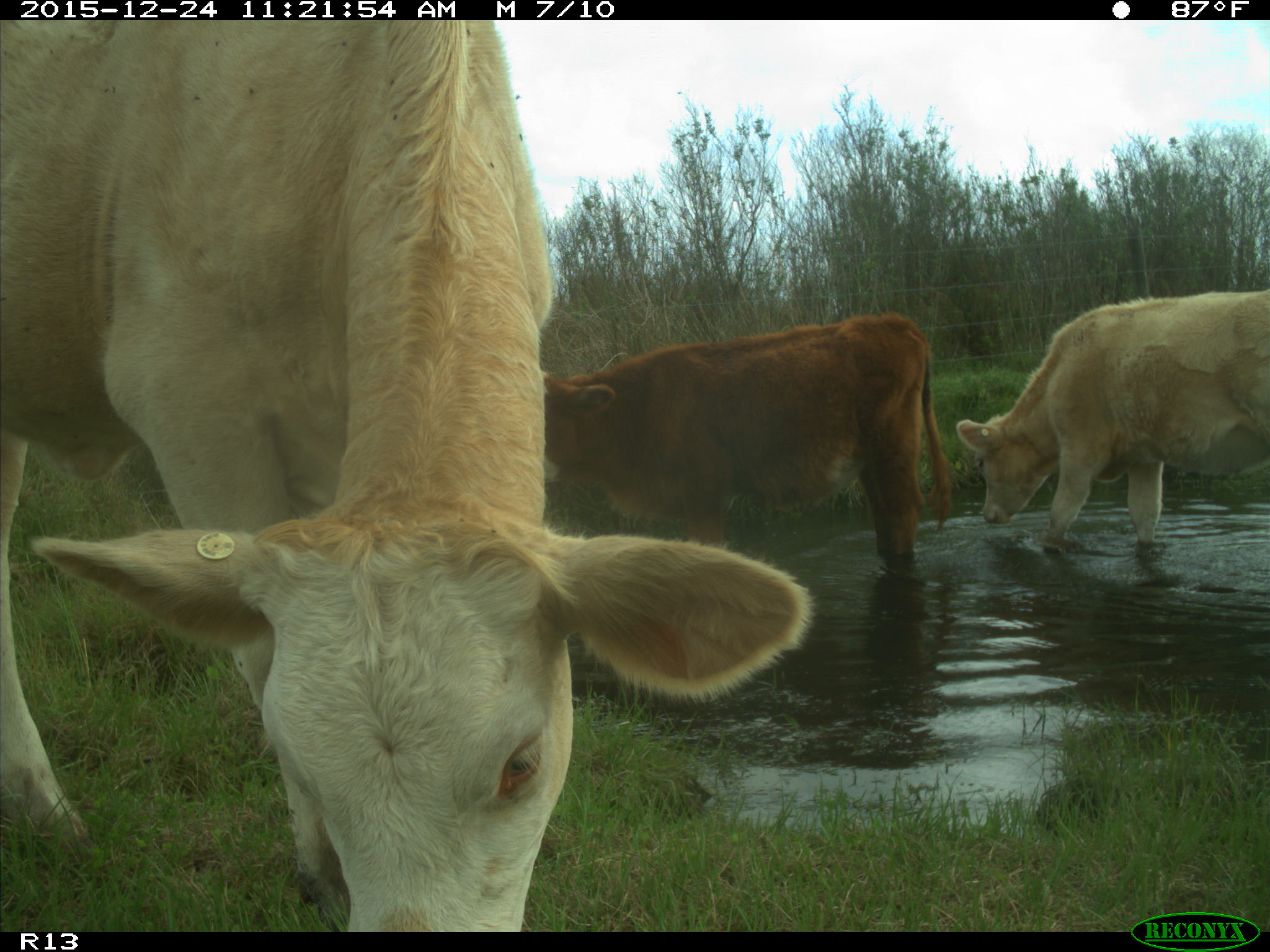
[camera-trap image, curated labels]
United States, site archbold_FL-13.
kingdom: Animalia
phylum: Chordata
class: Mammalia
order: Artiodactyla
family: Bovidae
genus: Bos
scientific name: Bos taurus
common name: domestic cow